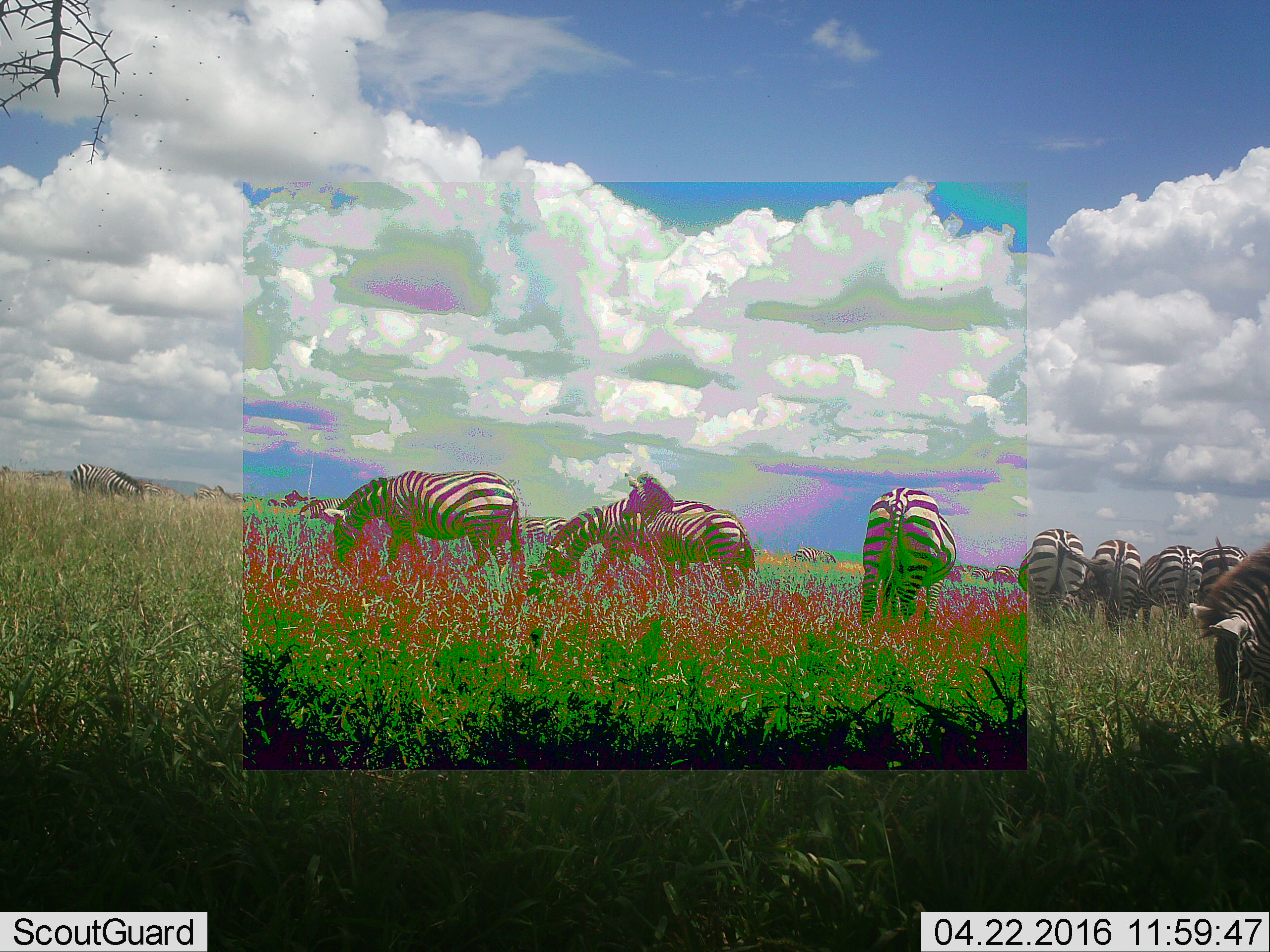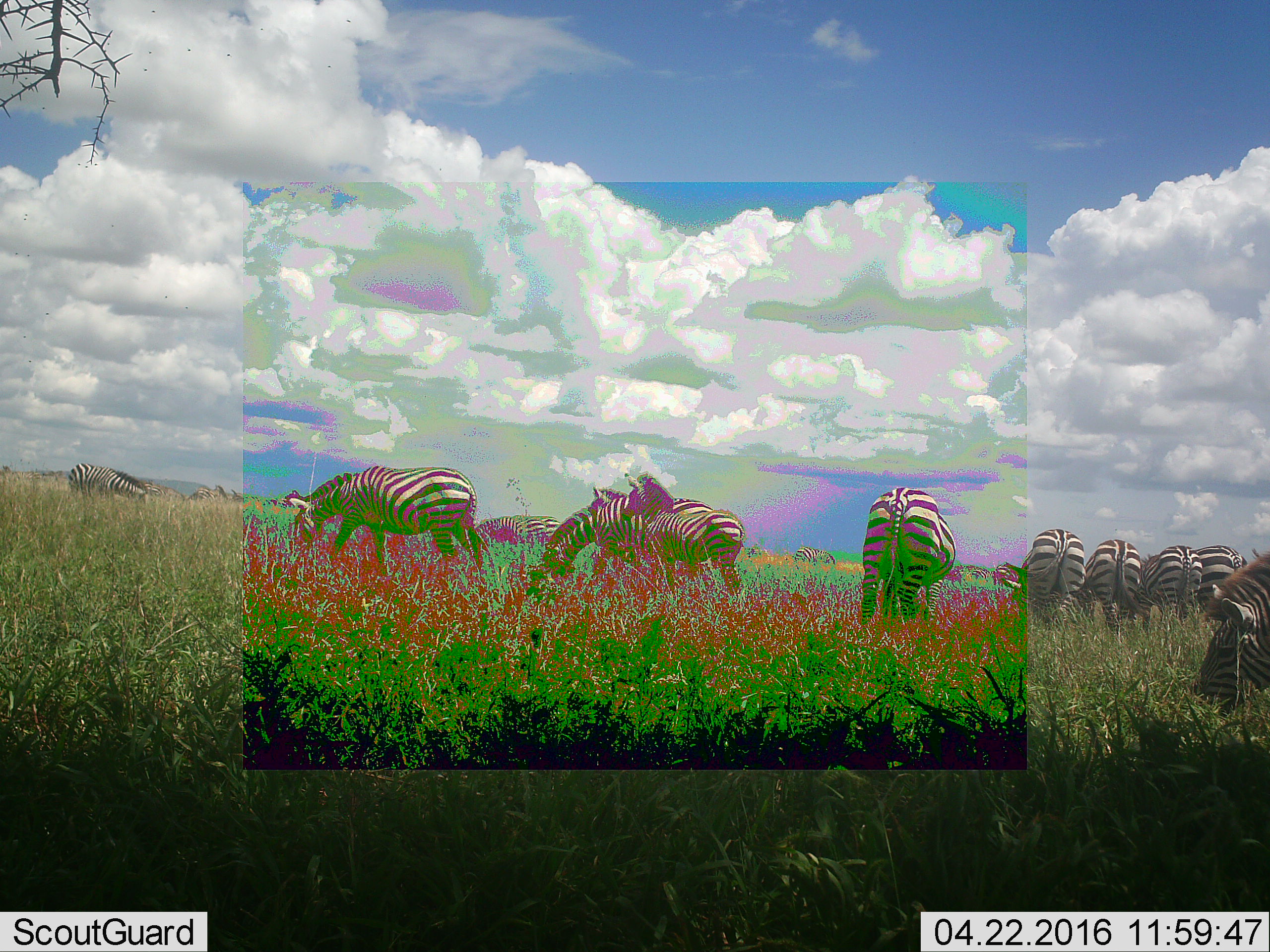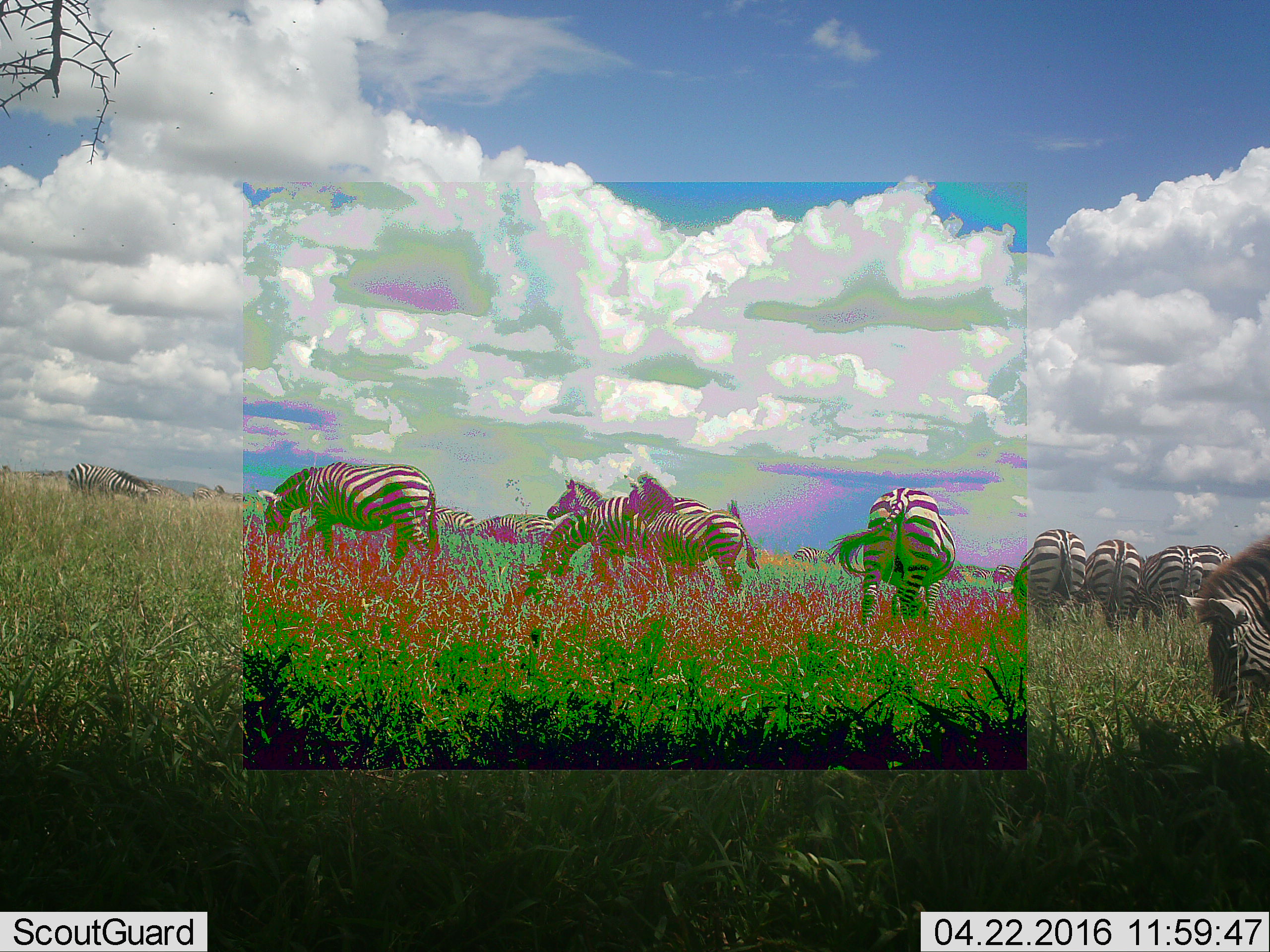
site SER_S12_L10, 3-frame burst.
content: unidentified animal